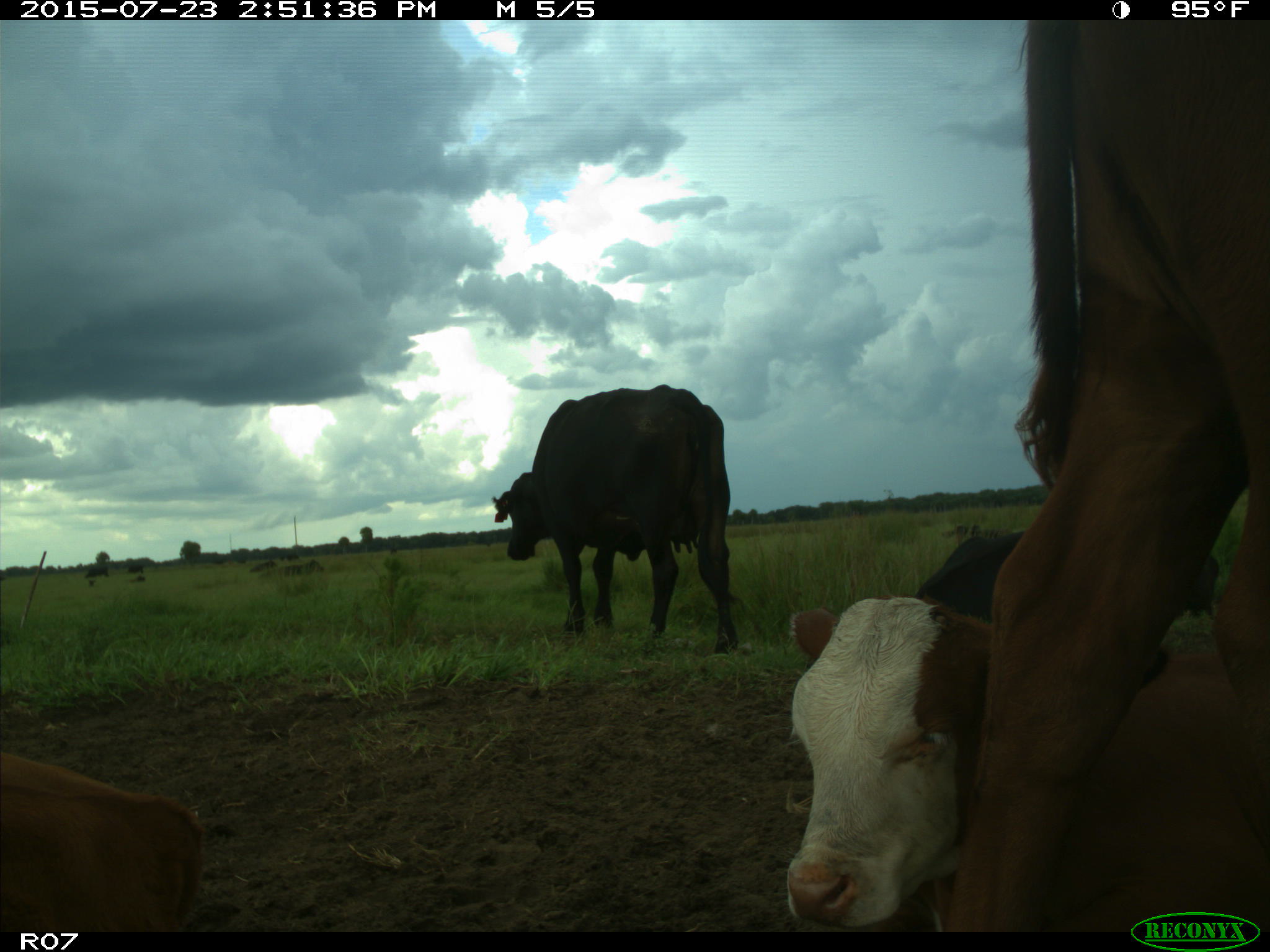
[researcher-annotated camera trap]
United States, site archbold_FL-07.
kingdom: Animalia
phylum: Chordata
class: Mammalia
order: Artiodactyla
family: Bovidae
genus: Bos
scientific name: Bos taurus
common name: domestic cow